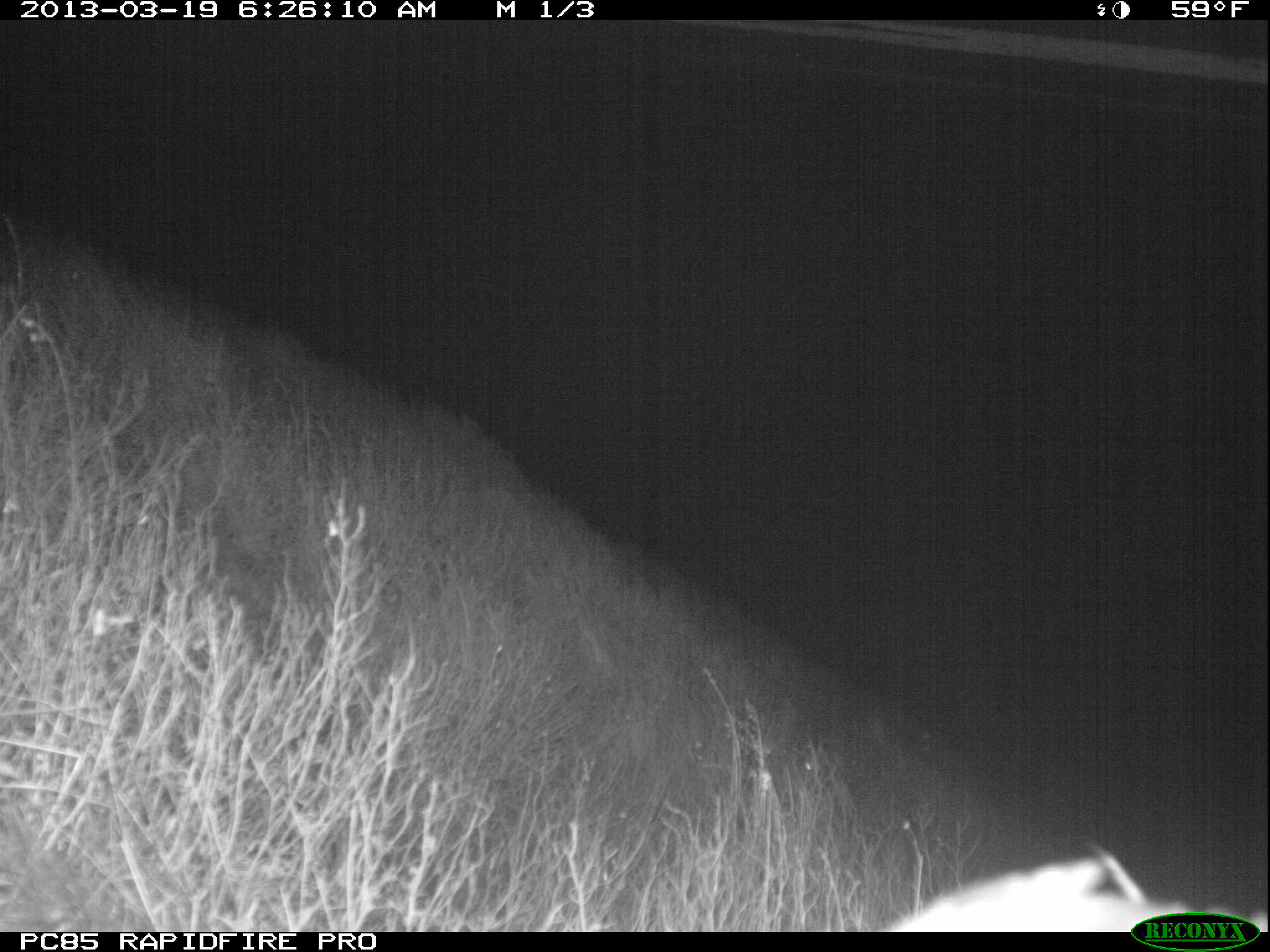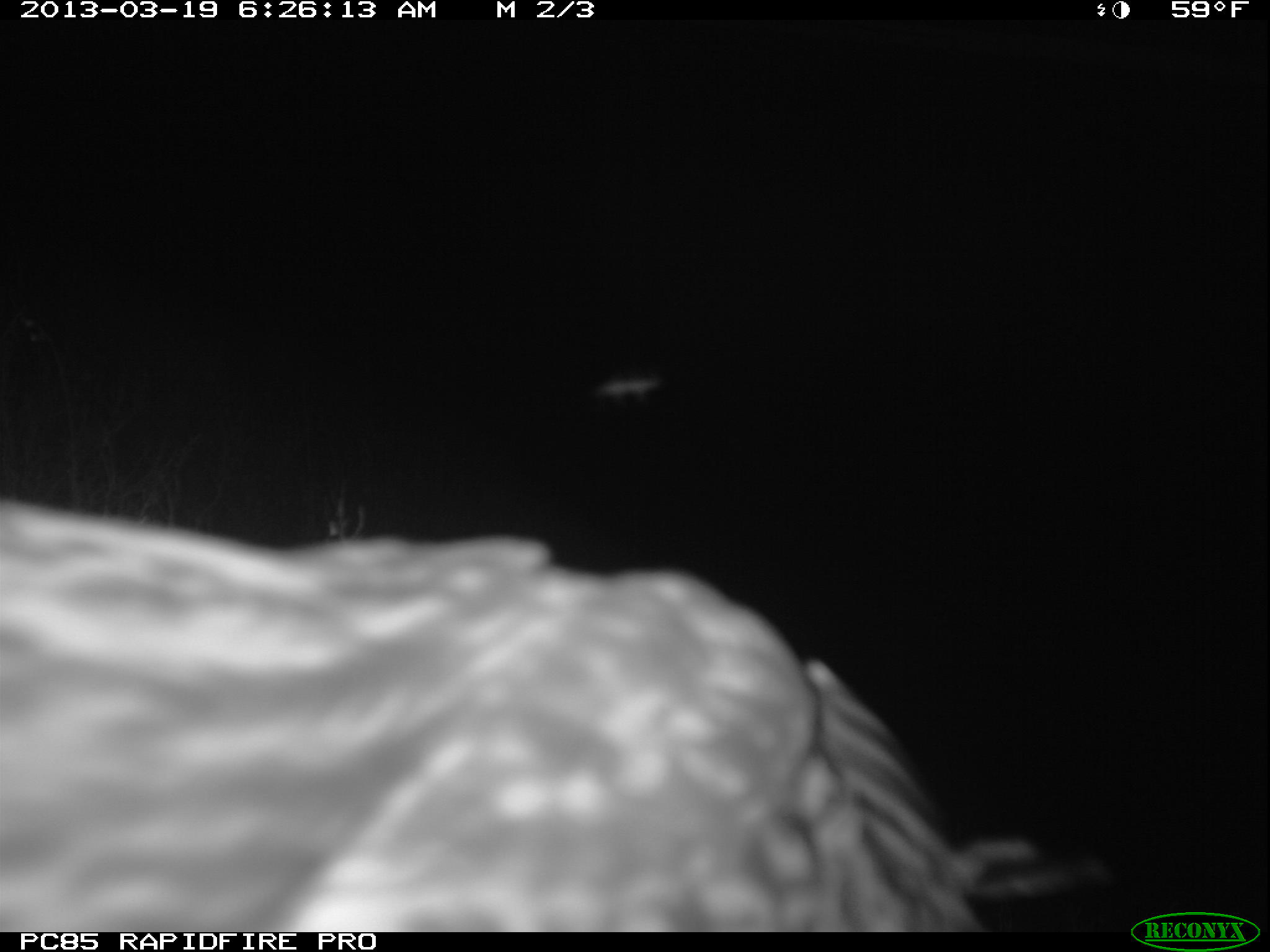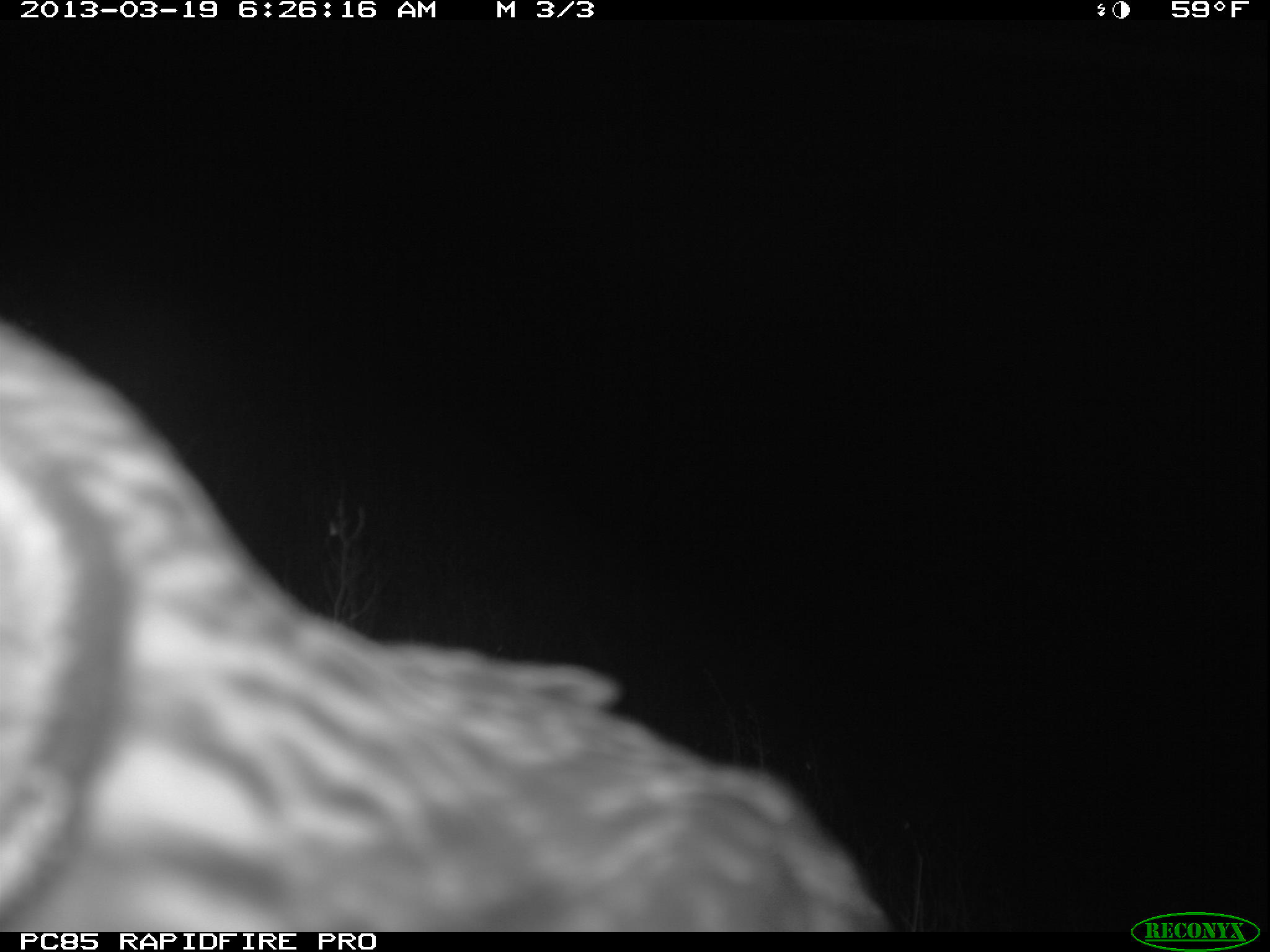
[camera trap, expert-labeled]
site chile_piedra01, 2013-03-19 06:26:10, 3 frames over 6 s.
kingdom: Animalia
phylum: Chordata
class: Aves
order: Strigiformes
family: Strigidae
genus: Asio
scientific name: Asio flammeus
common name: short-eared owl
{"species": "short-eared owl (Asio flammeus)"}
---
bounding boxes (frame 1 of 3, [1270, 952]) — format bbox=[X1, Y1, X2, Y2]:
short-eared owl: bbox=[871, 844, 1263, 934]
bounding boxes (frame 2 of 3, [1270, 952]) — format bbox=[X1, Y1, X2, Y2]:
short-eared owl: bbox=[0, 484, 1117, 932]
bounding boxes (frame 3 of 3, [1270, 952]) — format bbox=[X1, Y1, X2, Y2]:
short-eared owl: bbox=[0, 302, 915, 934]